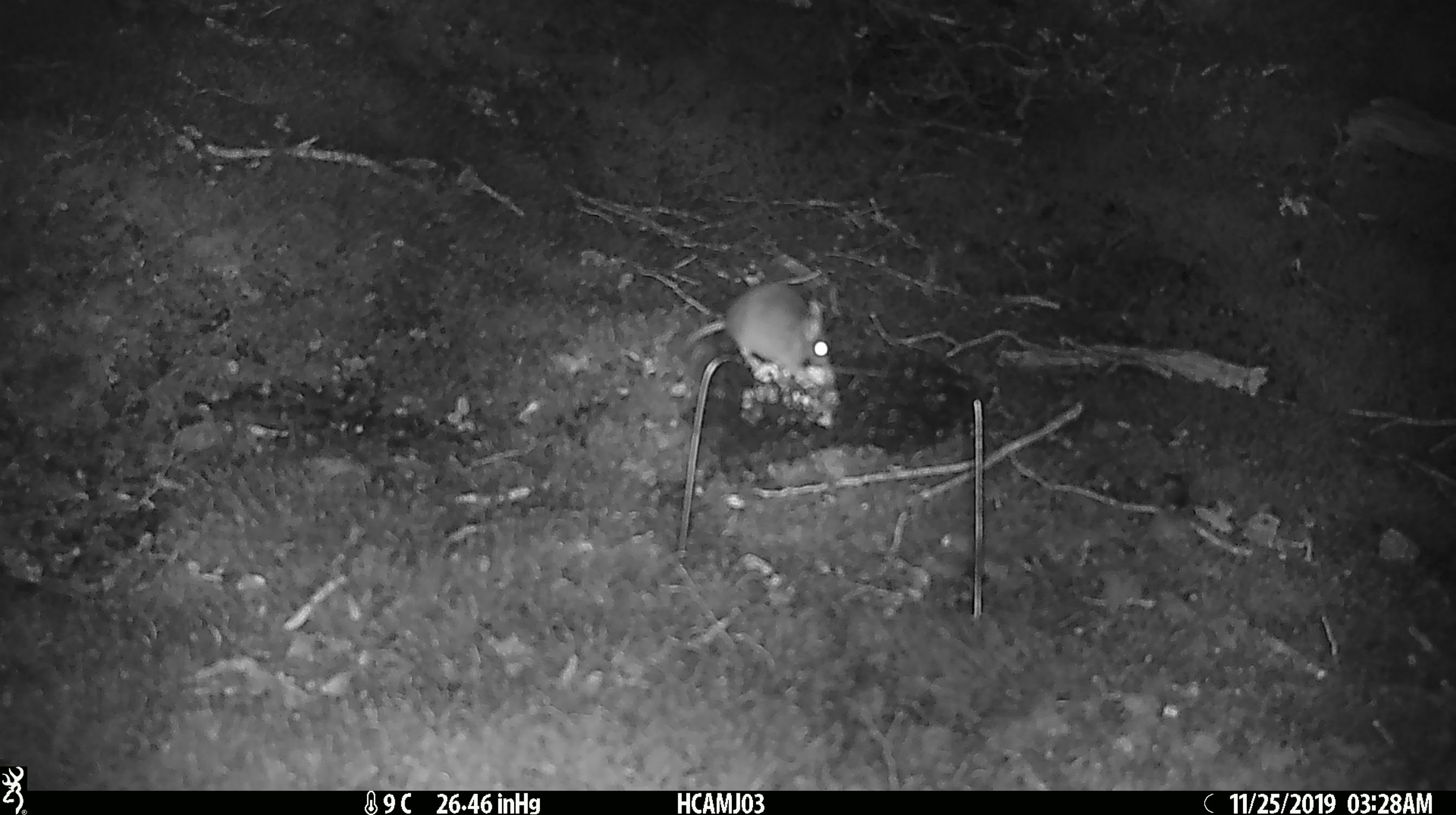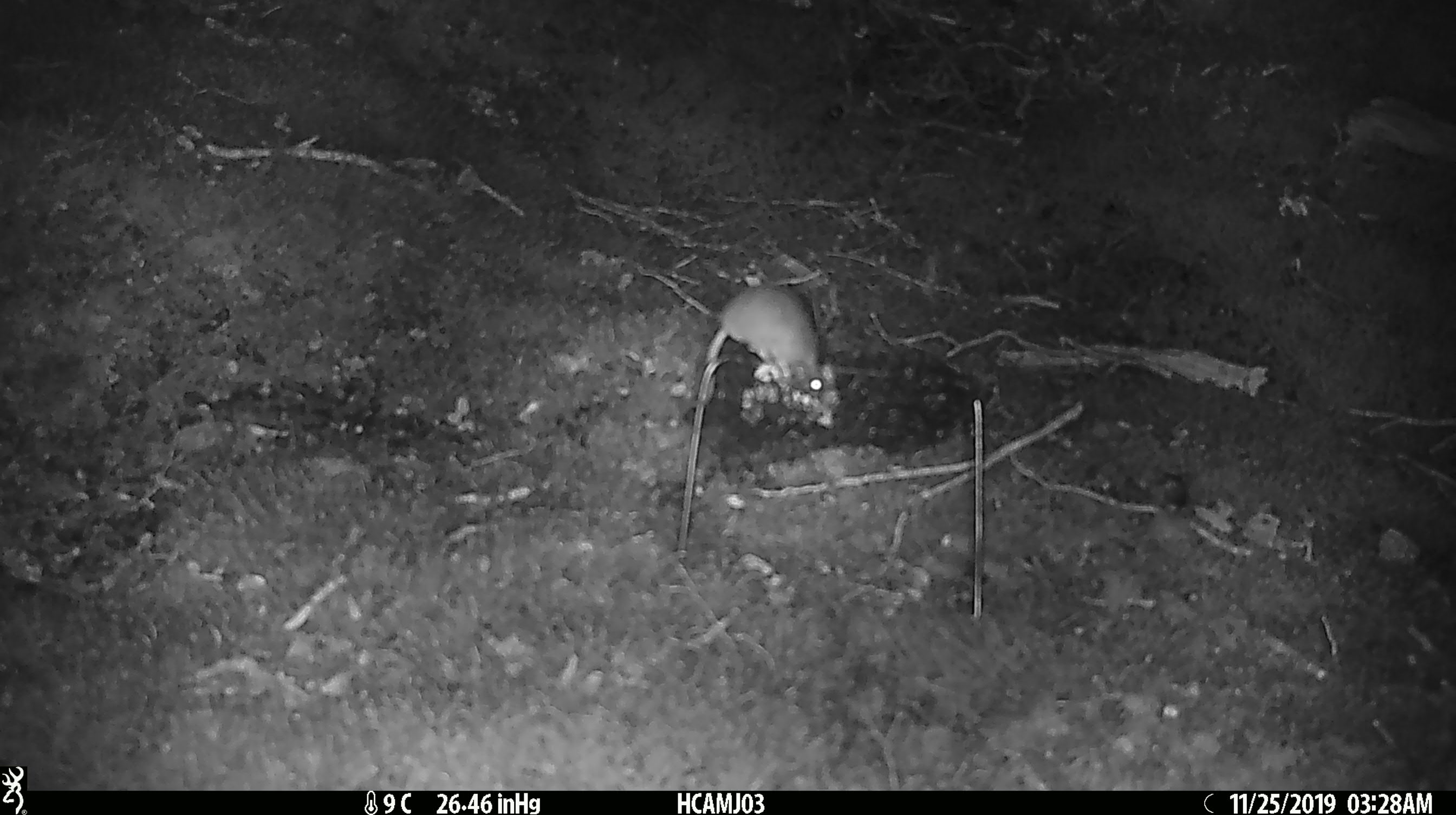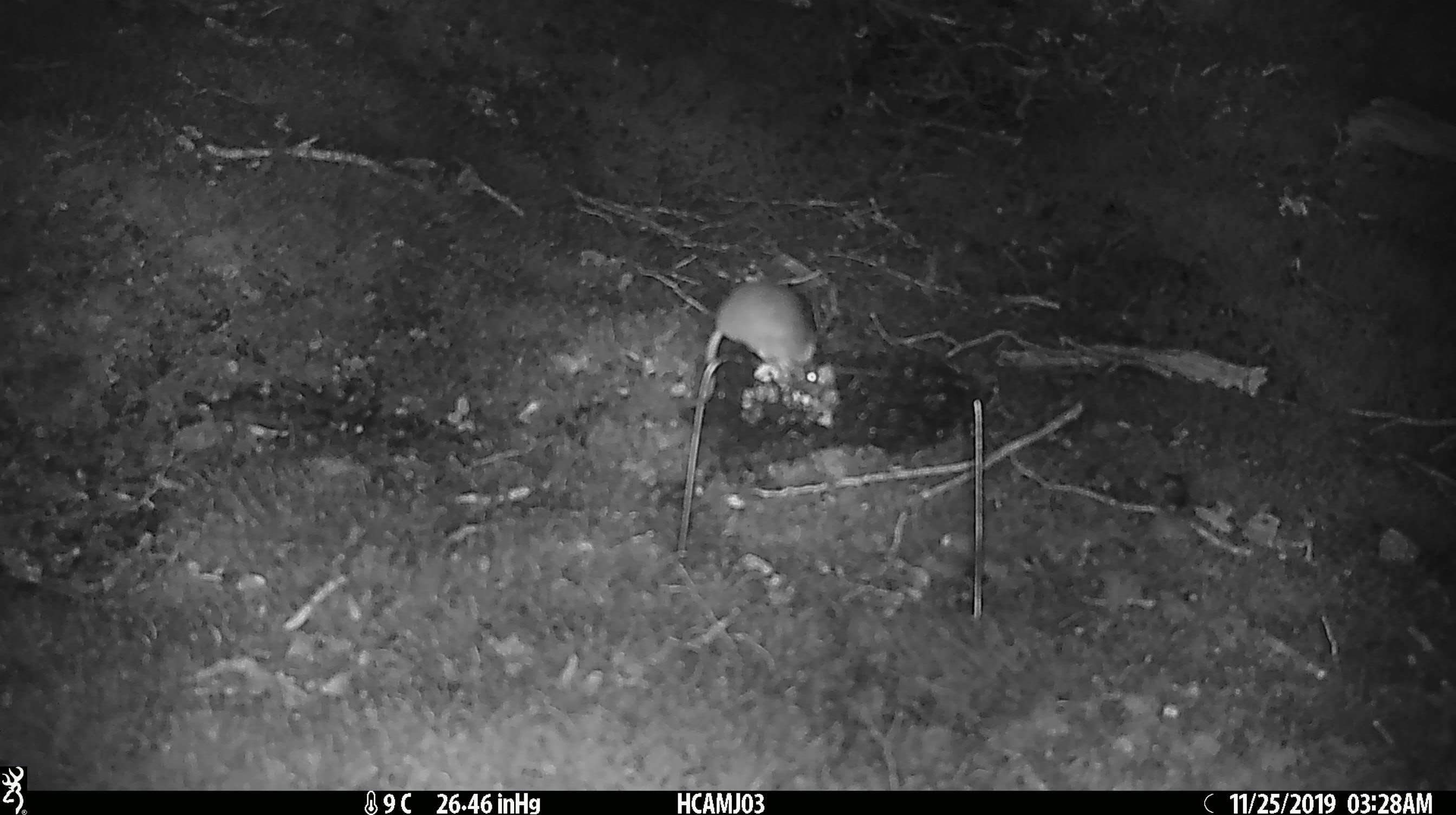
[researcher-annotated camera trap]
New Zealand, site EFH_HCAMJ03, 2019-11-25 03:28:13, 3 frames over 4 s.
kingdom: Animalia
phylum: Chordata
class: Mammalia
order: Rodentia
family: Muridae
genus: Mus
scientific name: Mus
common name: mouse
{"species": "mouse (Mus)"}